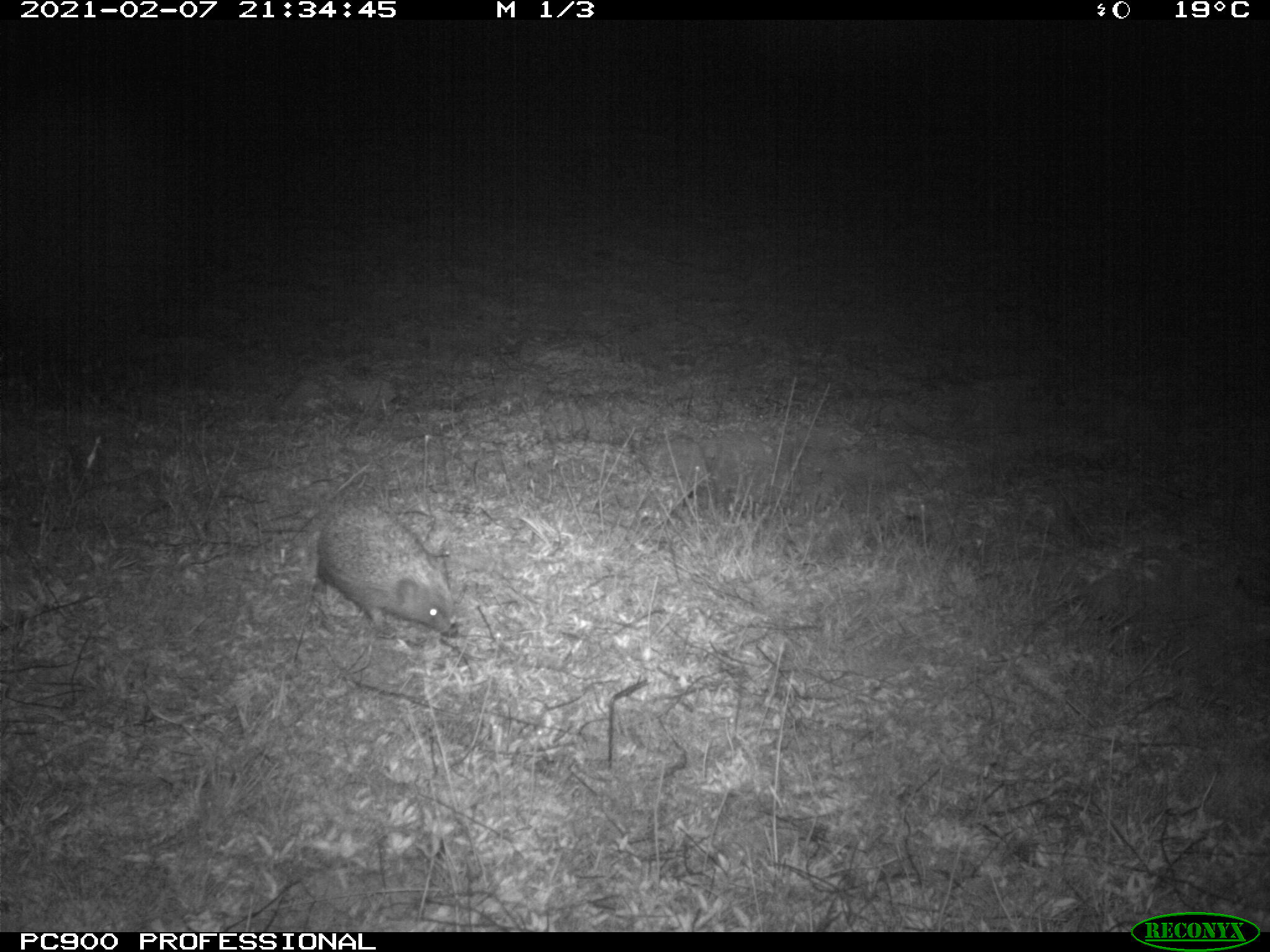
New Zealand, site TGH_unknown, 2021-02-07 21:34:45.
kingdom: Animalia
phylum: Chordata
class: Mammalia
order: Eulipotyphla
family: Erinaceidae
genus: Erinaceus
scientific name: Erinaceus europaeus europaeus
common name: european hedgehog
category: hedgehog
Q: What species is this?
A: Hedgehog (european hedgehog) (Erinaceus europaeus europaeus).